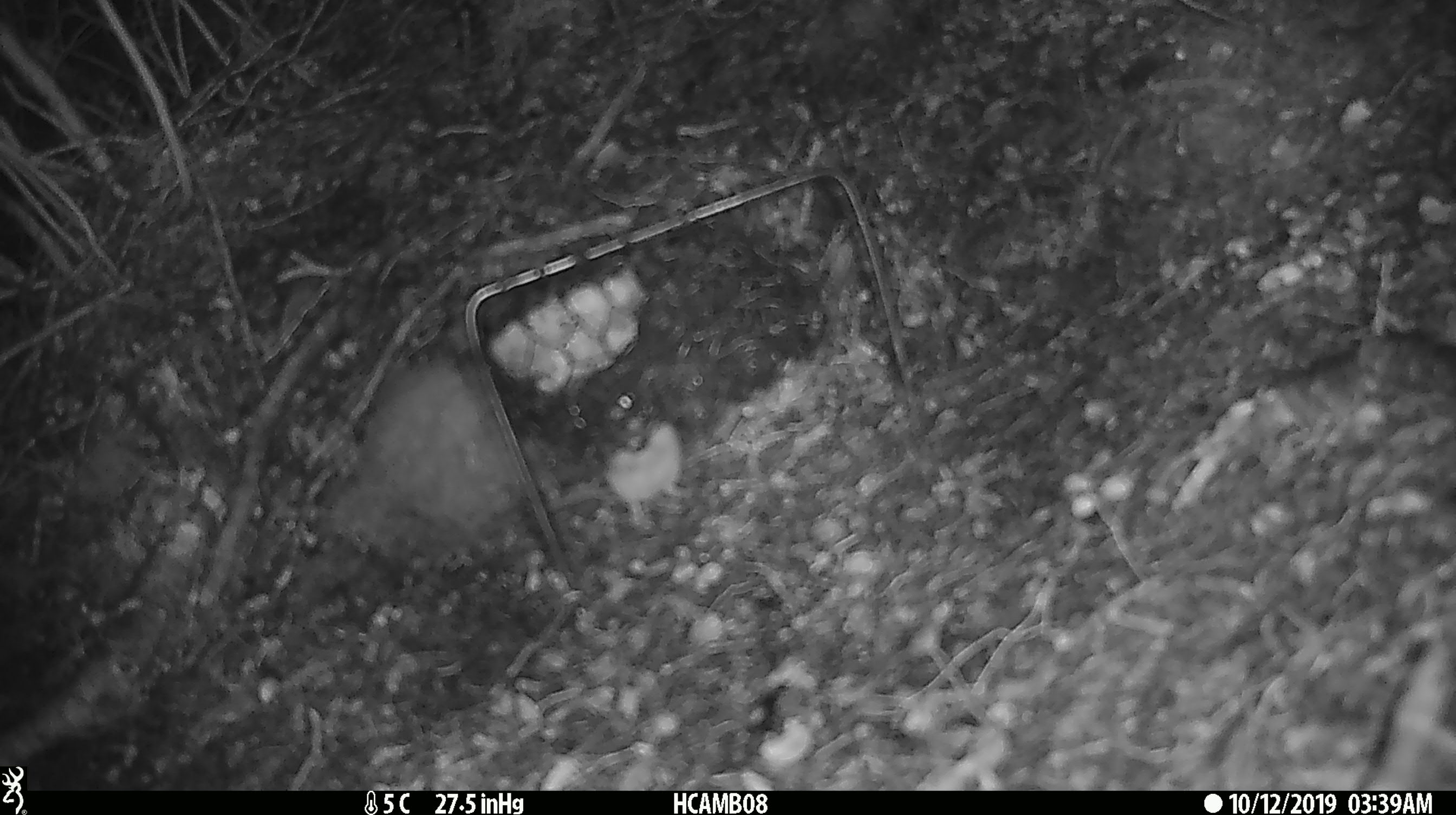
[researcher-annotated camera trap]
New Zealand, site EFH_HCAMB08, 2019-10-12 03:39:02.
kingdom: Animalia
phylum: Chordata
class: Mammalia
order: Rodentia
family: Muridae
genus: Mus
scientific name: Mus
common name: mouse